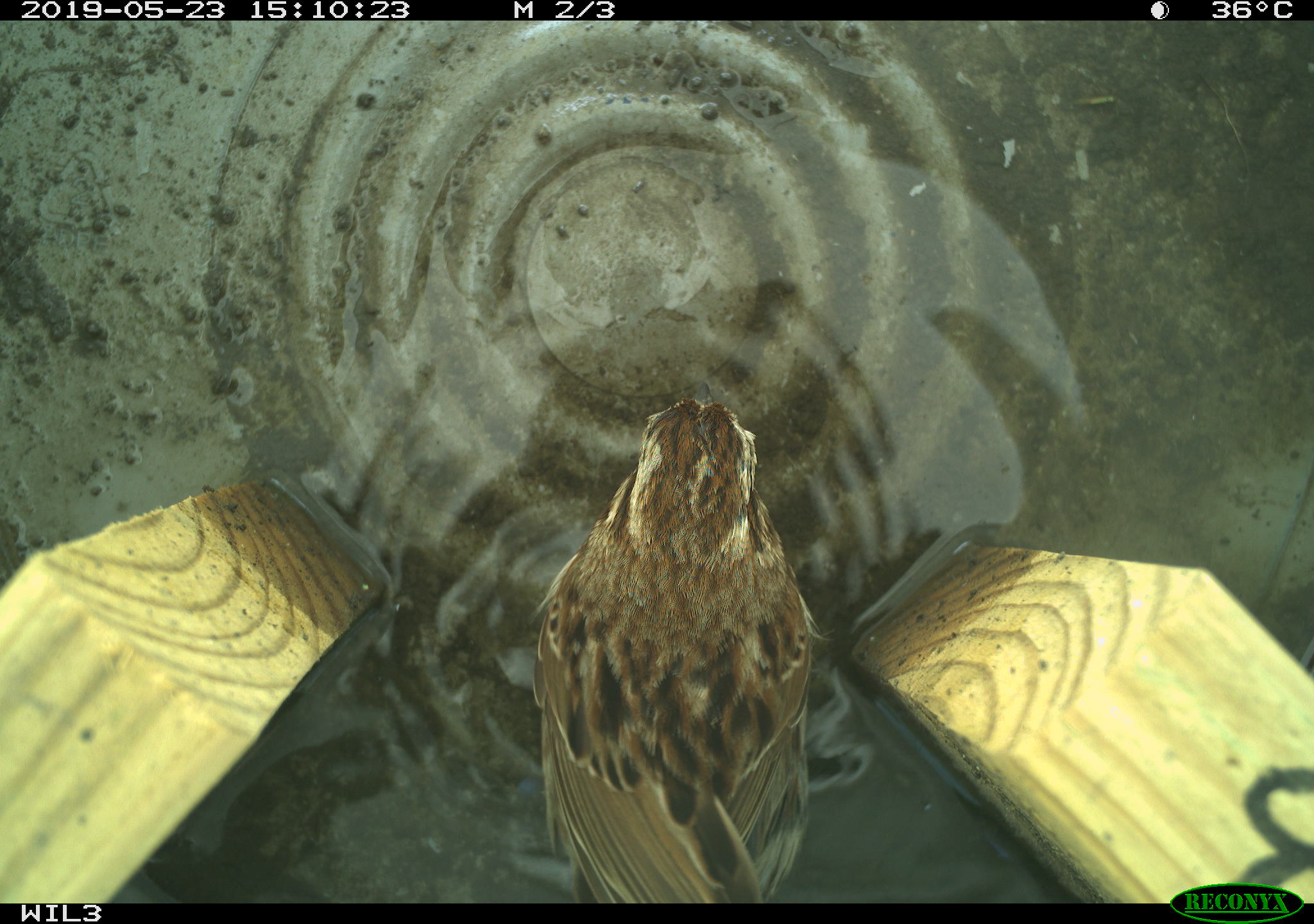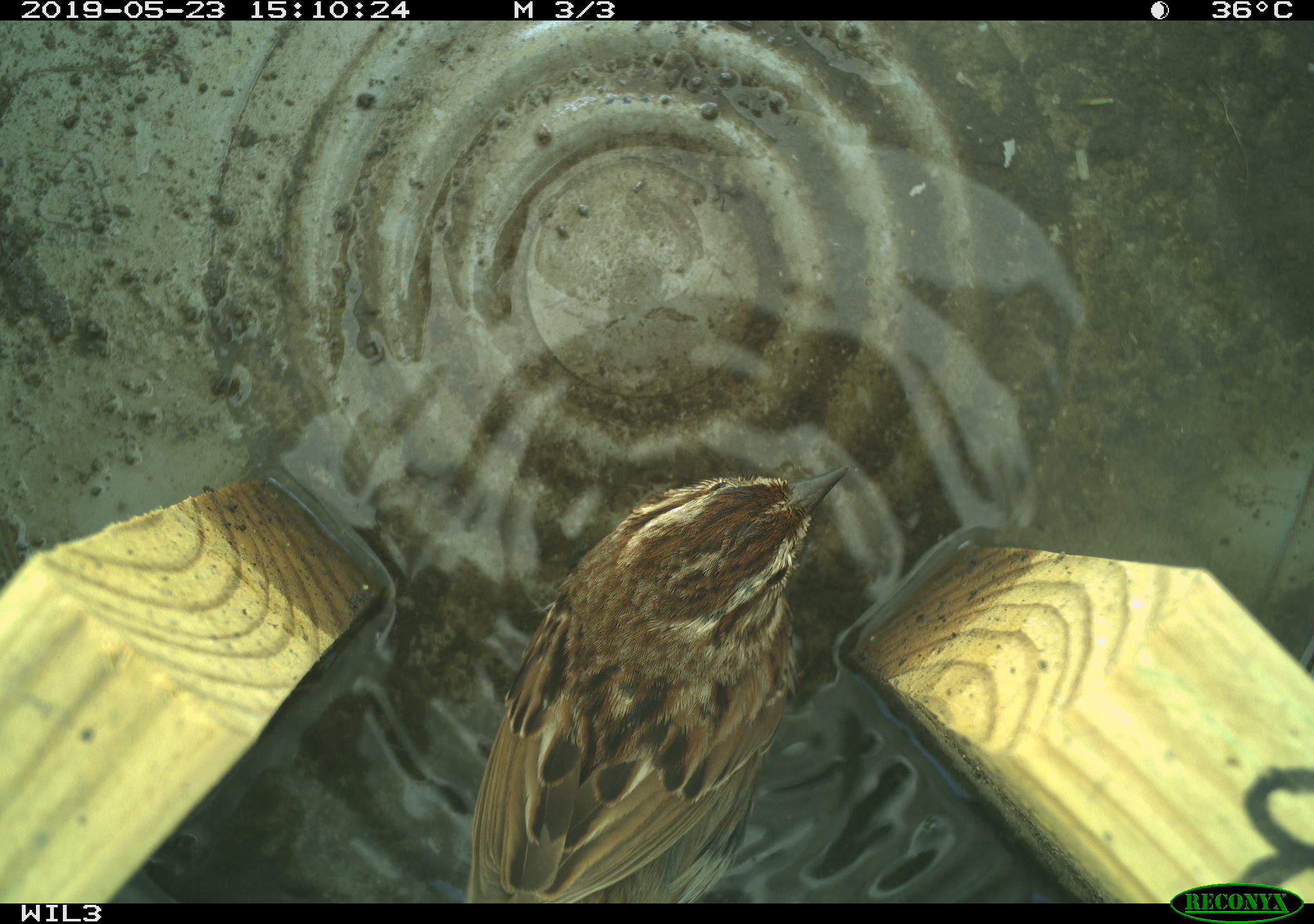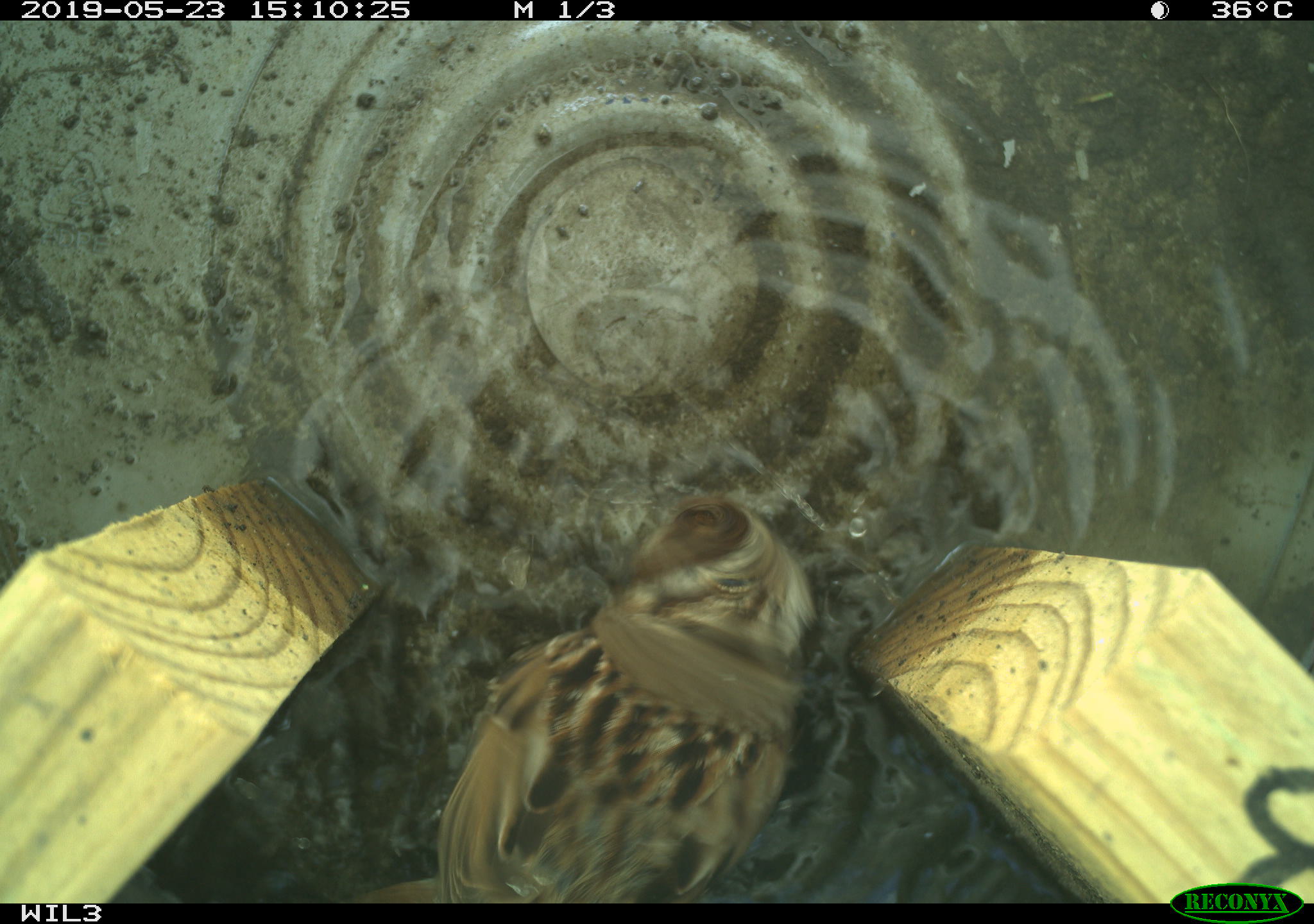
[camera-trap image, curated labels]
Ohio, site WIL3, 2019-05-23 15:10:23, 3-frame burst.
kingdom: Animalia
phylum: Chordata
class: Aves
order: Passeriformes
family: Passerellidae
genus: Melospiza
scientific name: Melospiza melodia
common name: song sparrow